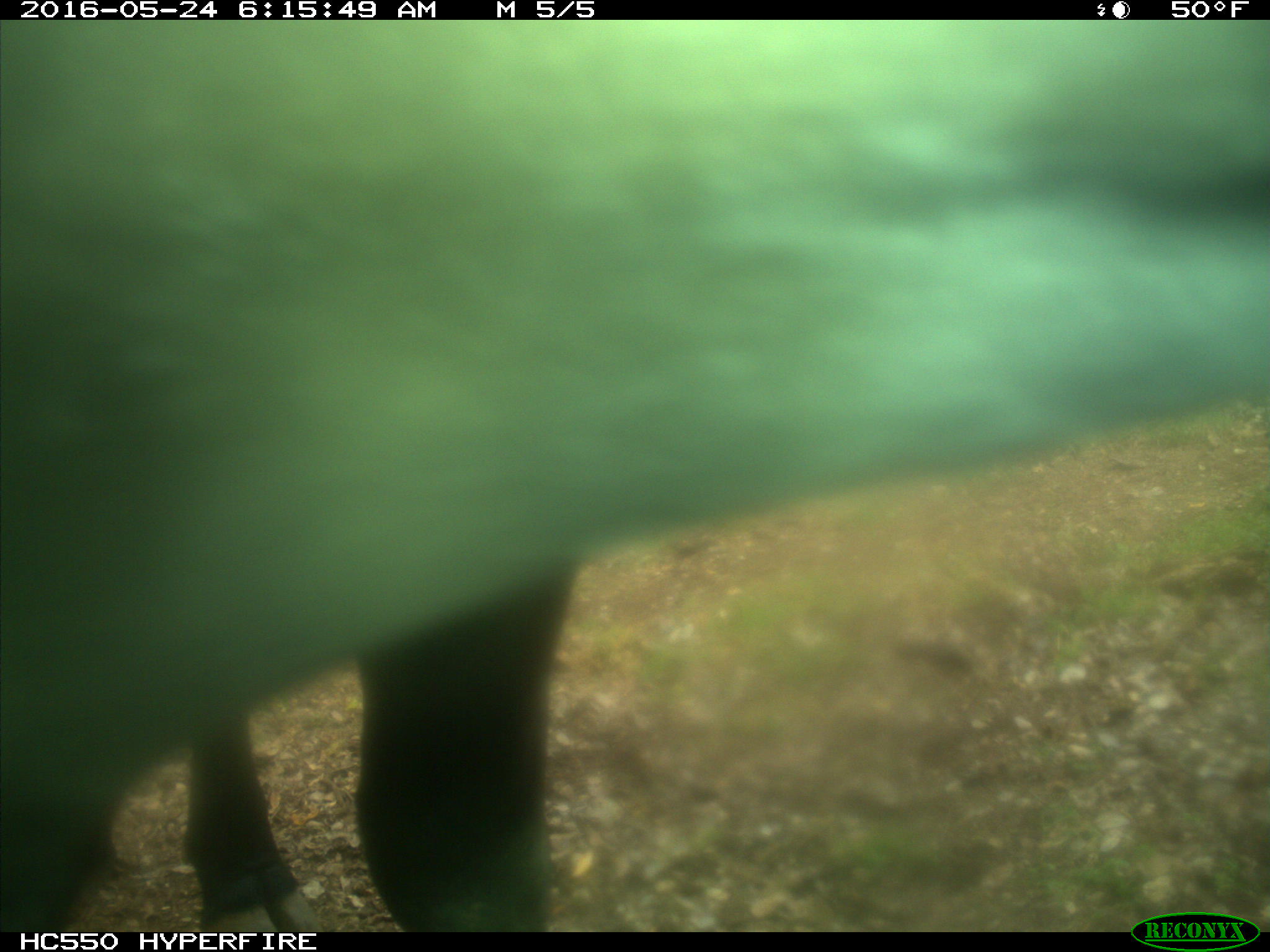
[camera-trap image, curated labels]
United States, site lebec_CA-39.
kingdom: Animalia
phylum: Chordata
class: Mammalia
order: Artiodactyla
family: Bovidae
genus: Bos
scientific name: Bos taurus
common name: domestic cow